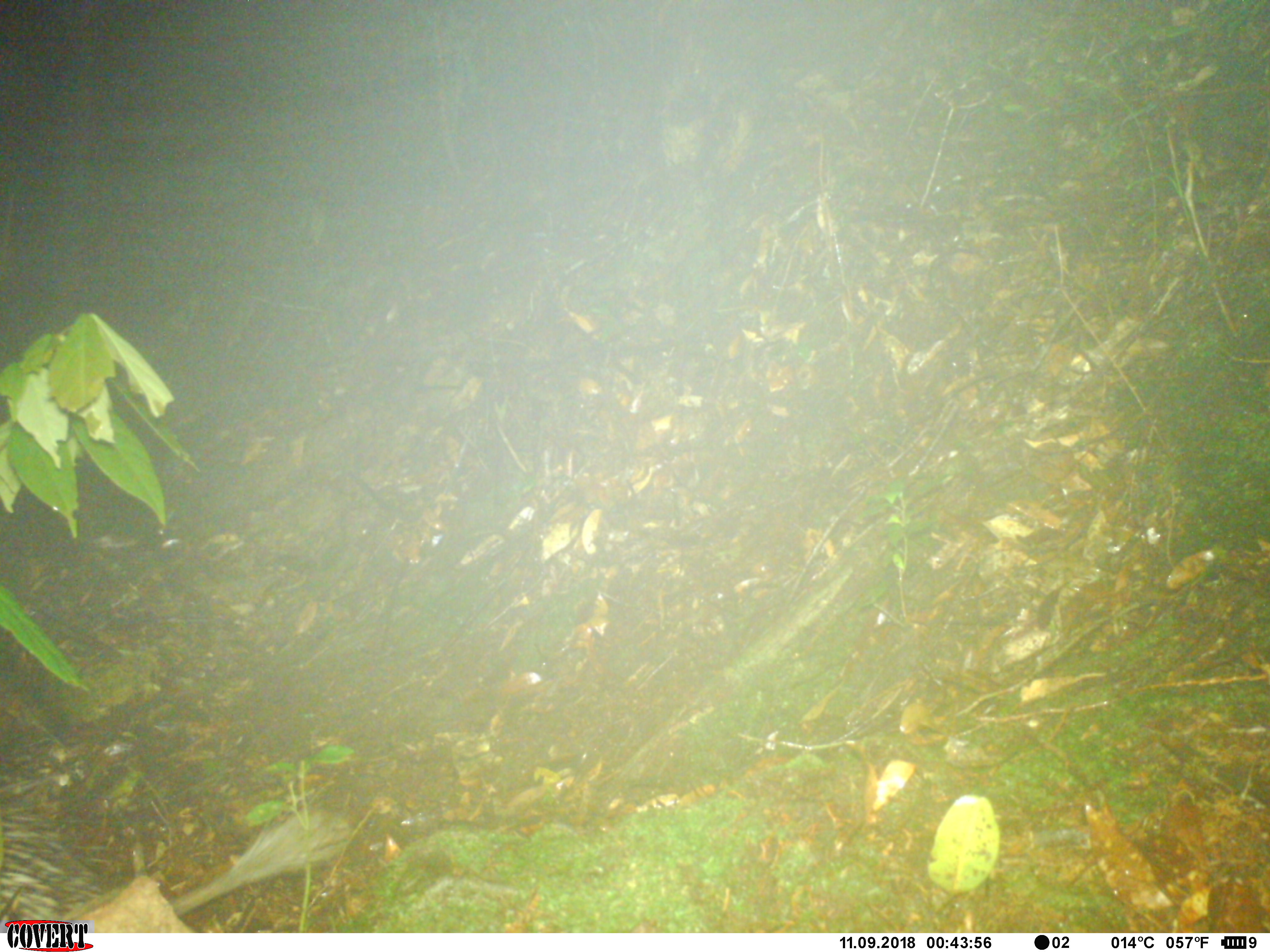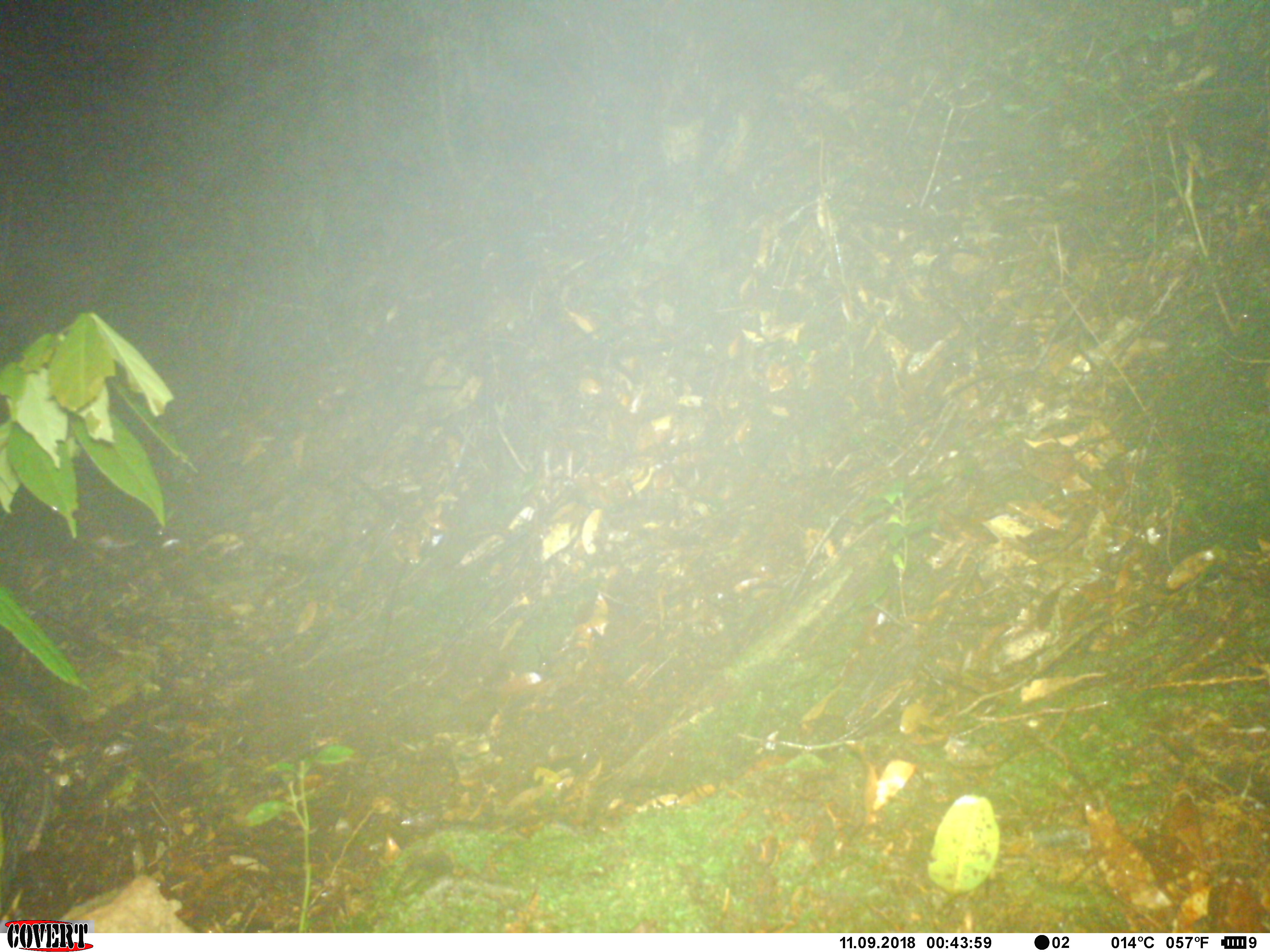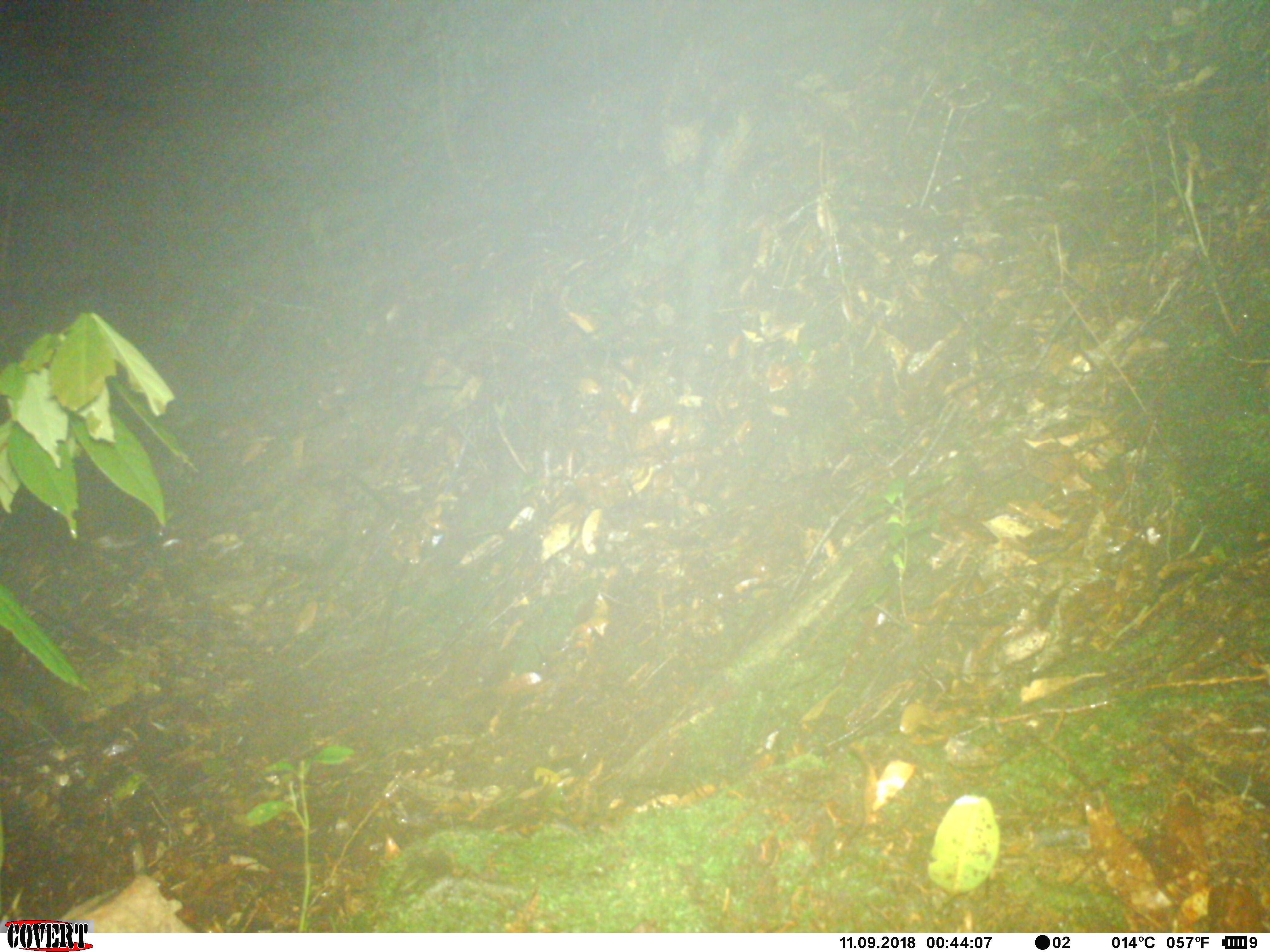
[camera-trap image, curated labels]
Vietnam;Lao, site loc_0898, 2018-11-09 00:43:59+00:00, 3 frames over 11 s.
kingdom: Animalia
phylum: Chordata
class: Mammalia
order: Rodentia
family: Hystricidae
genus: Atherurus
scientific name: Atherurus macrourus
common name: asiatic brush-tailed porcupine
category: asiatic brush tailed porcupine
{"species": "asiatic brush tailed porcupine (asiatic brush-tailed porcupine) (Atherurus macrourus)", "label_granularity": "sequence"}